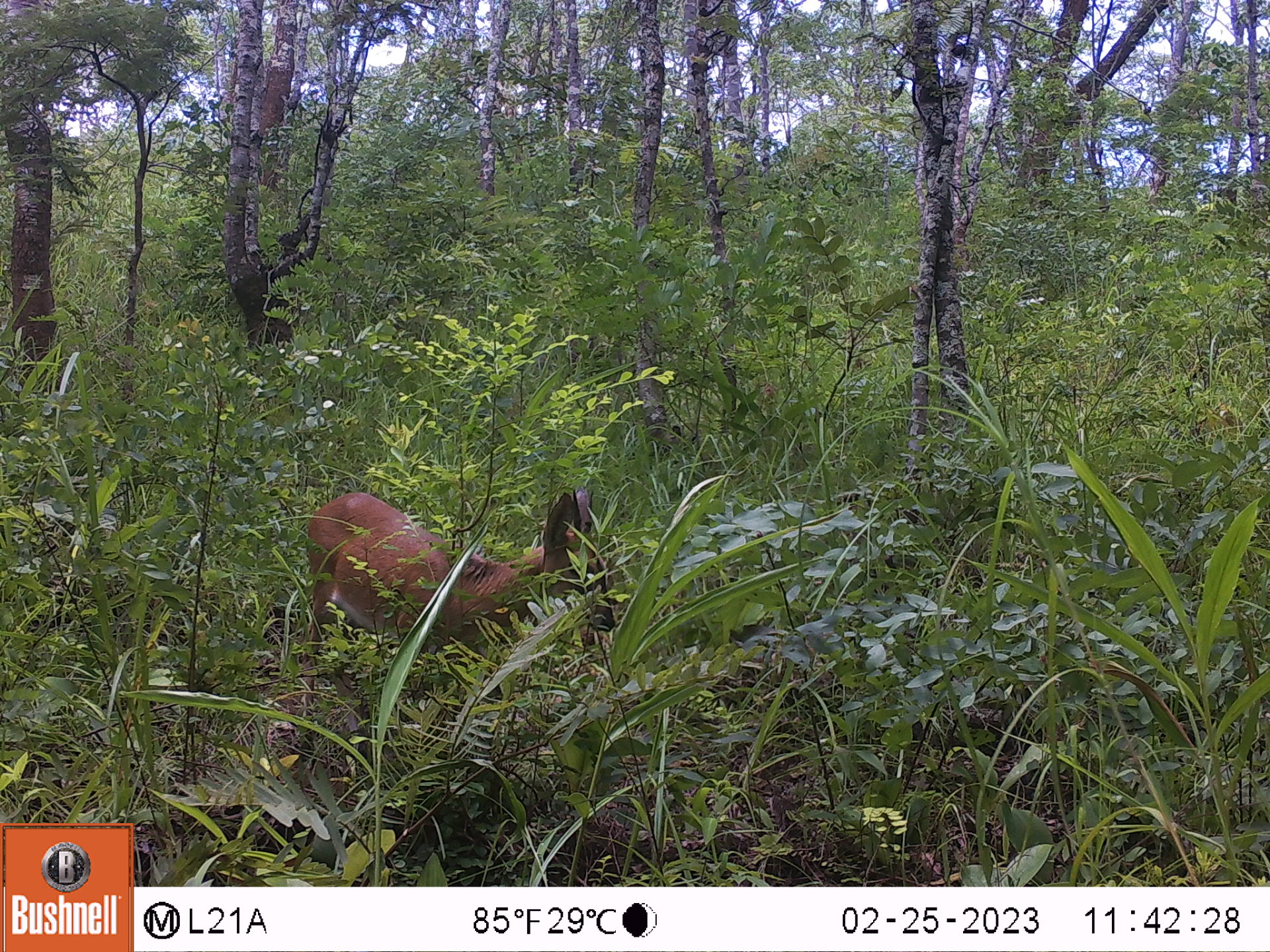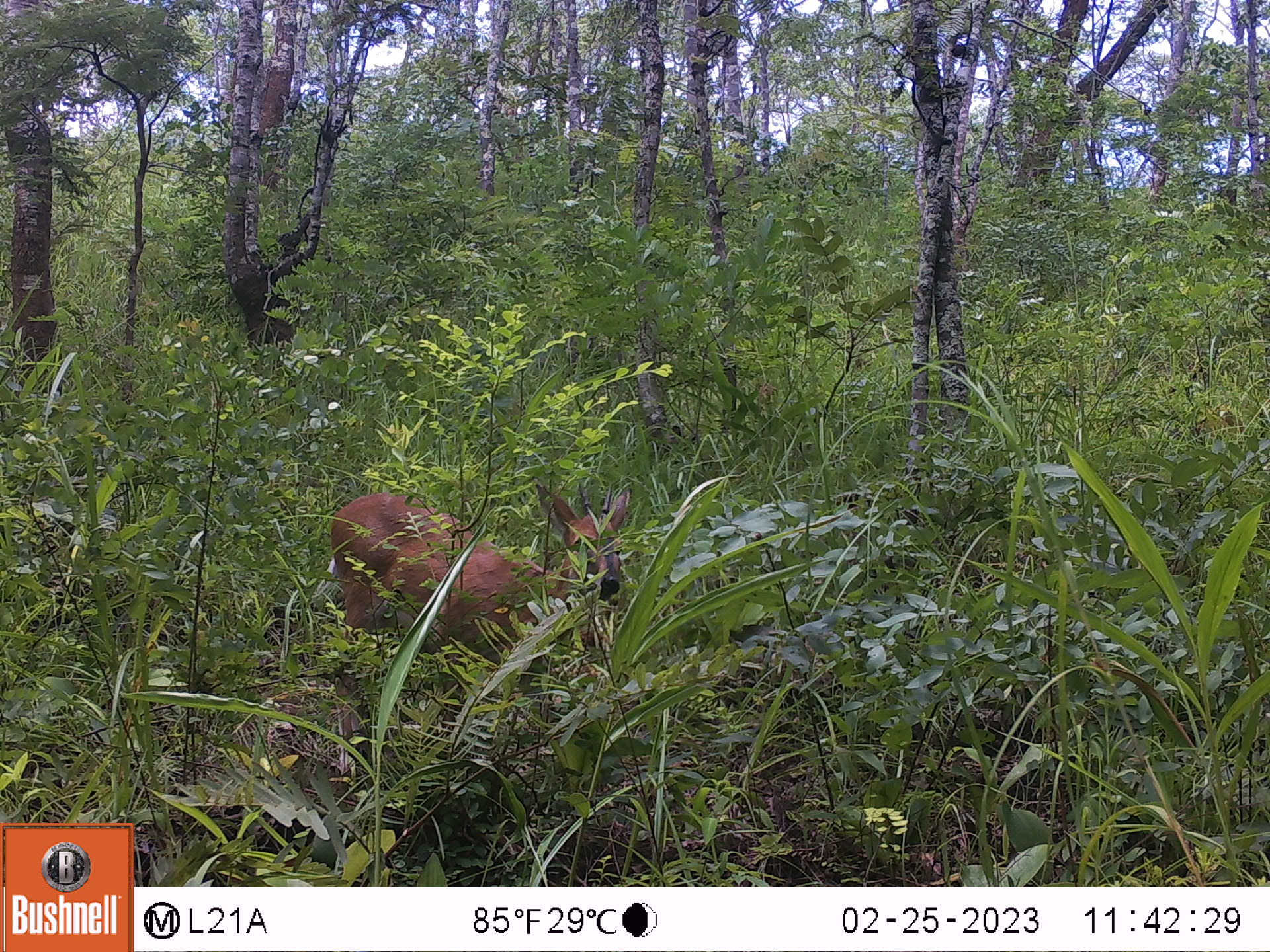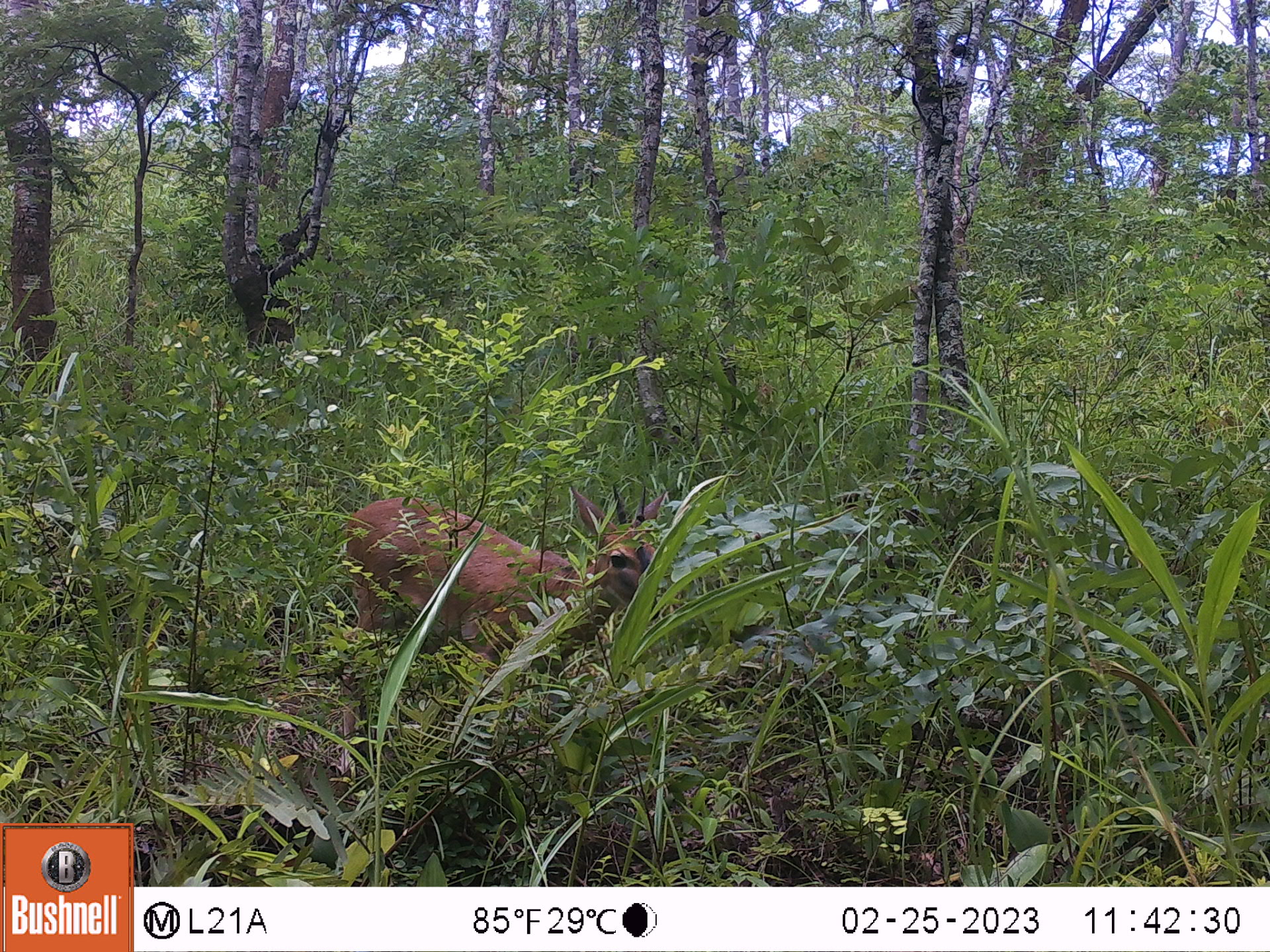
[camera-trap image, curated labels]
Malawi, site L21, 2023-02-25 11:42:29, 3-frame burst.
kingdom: Animalia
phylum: Chordata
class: Mammalia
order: Artiodactyla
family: Bovidae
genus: Sylvicapra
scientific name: Sylvicapra grimmia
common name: common duiker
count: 1